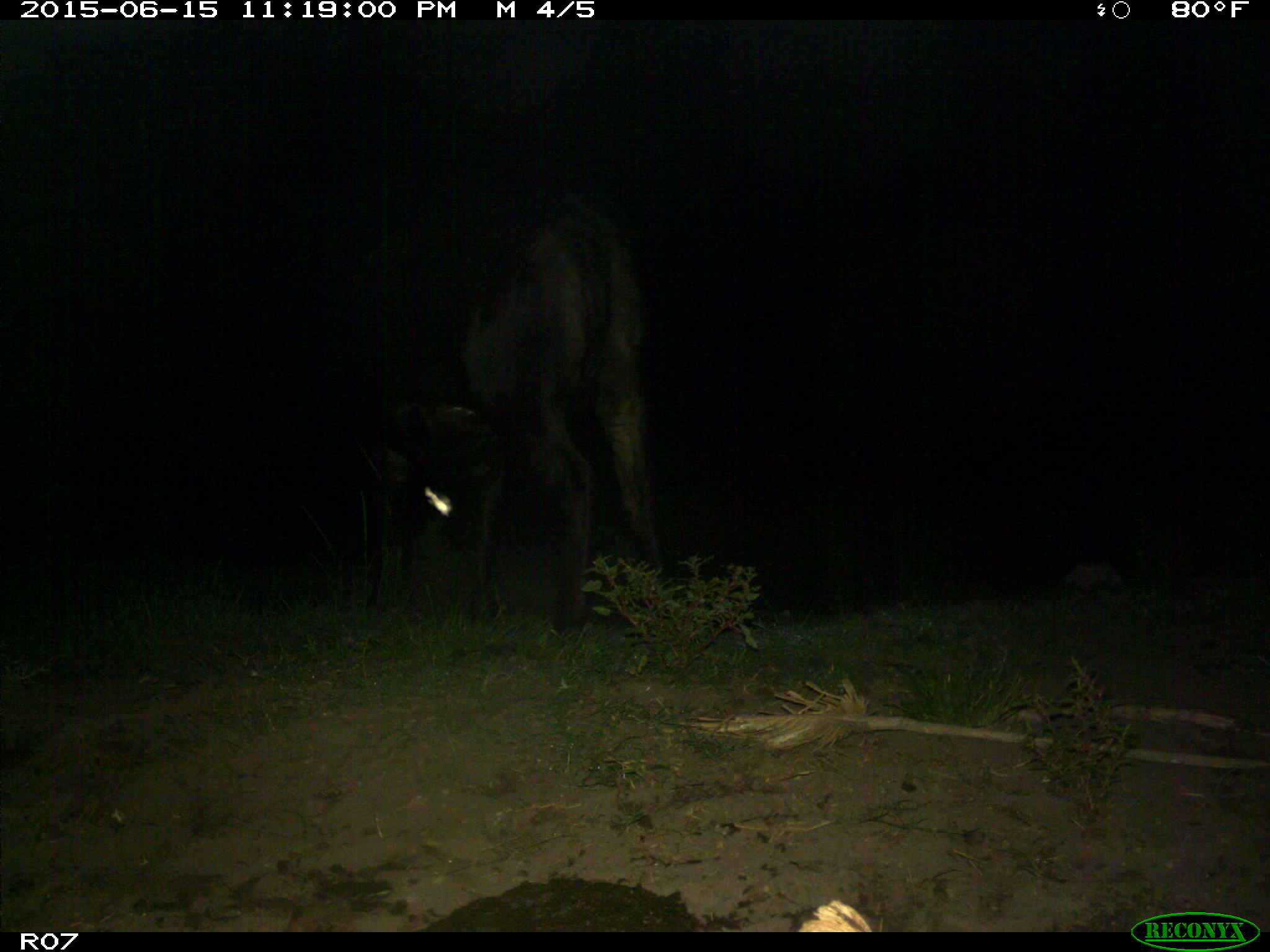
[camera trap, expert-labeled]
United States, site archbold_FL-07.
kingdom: Animalia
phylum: Chordata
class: Mammalia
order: Artiodactyla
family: Bovidae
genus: Bos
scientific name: Bos taurus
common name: domestic cow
Bos taurus (domestic cow).